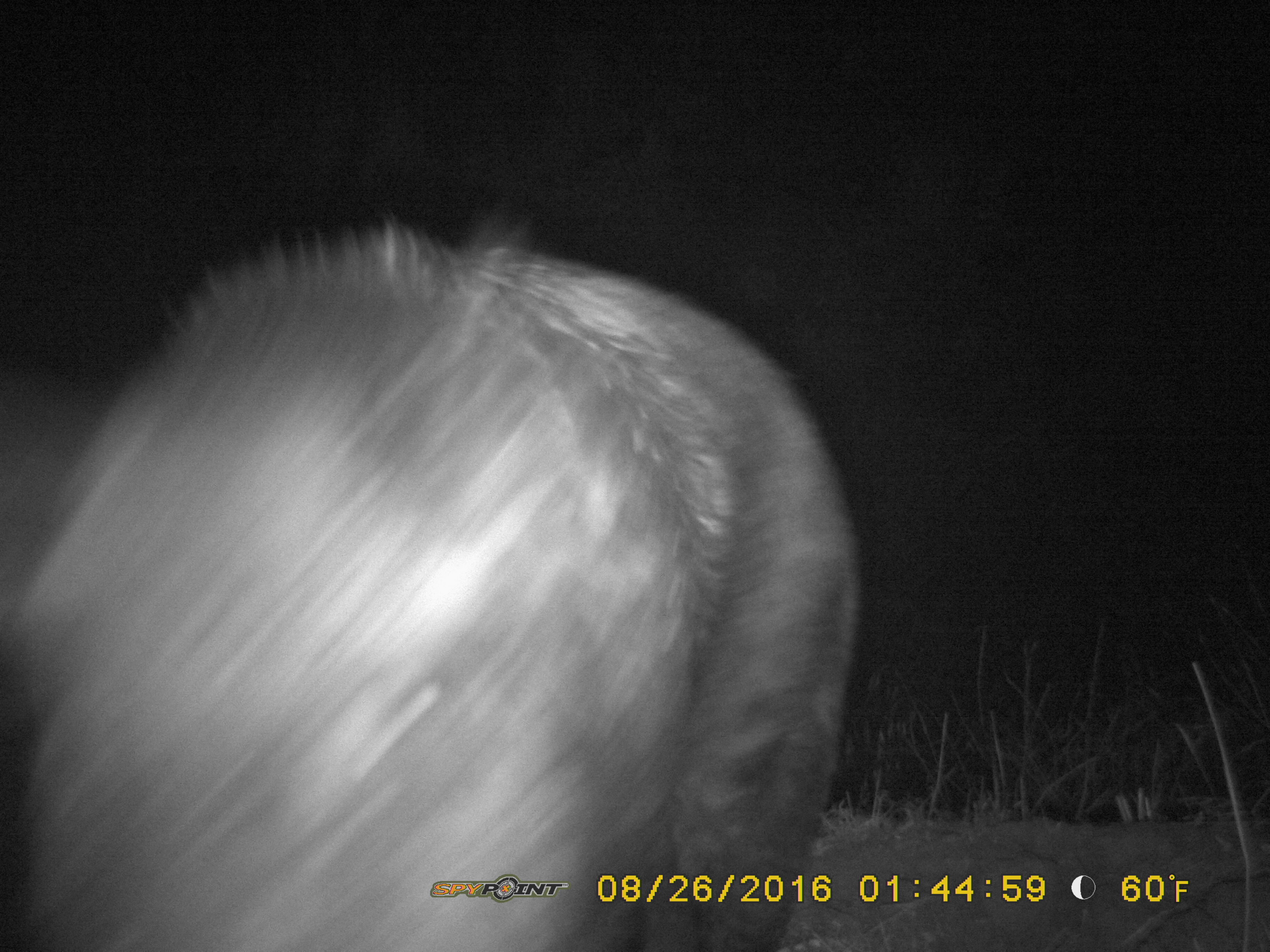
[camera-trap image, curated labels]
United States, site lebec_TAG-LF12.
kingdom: Animalia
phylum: Chordata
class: Mammalia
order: Artiodactyla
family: Suidae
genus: Sus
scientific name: Sus scrofa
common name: wild boar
Sus scrofa (wild boar).